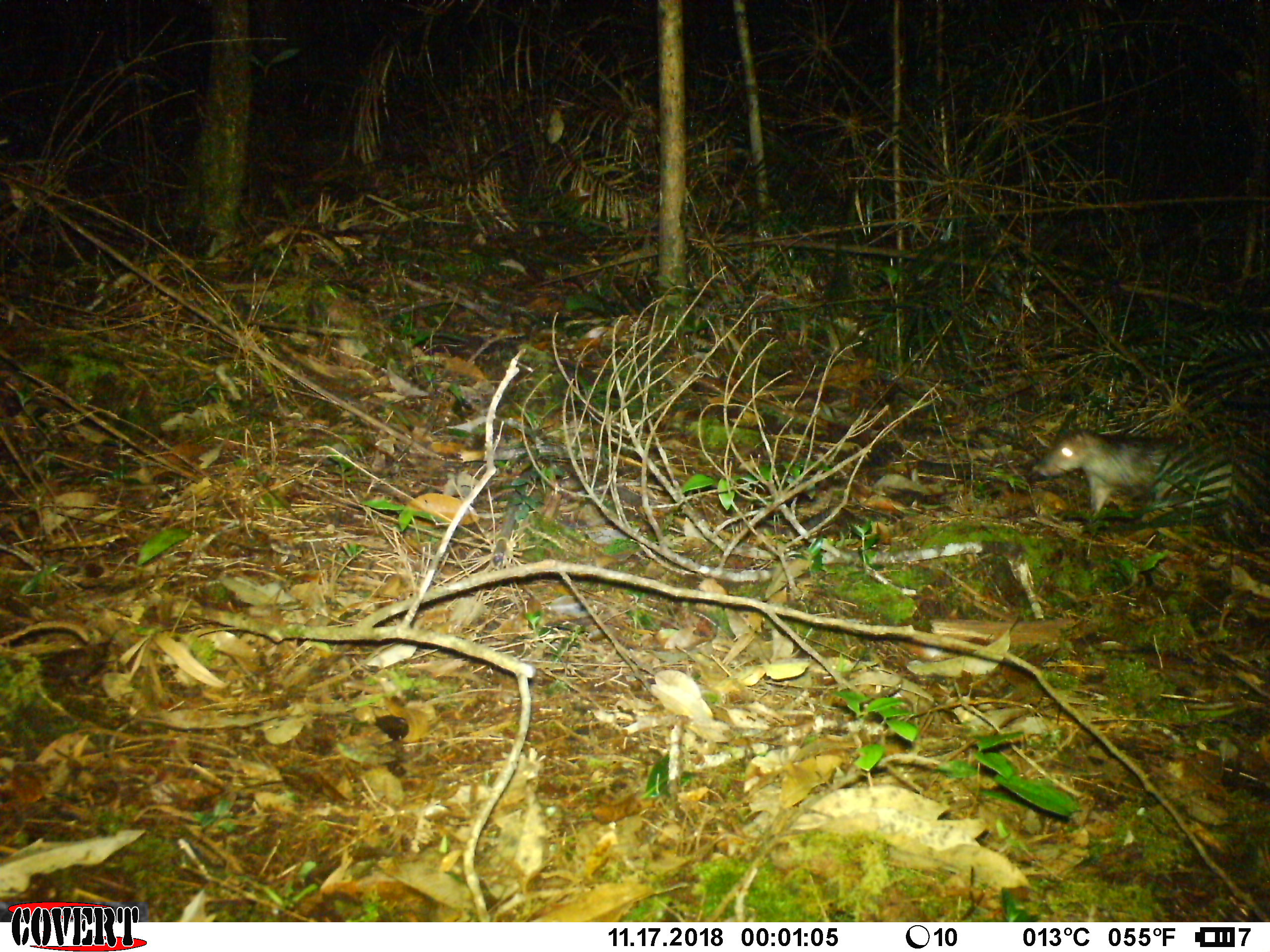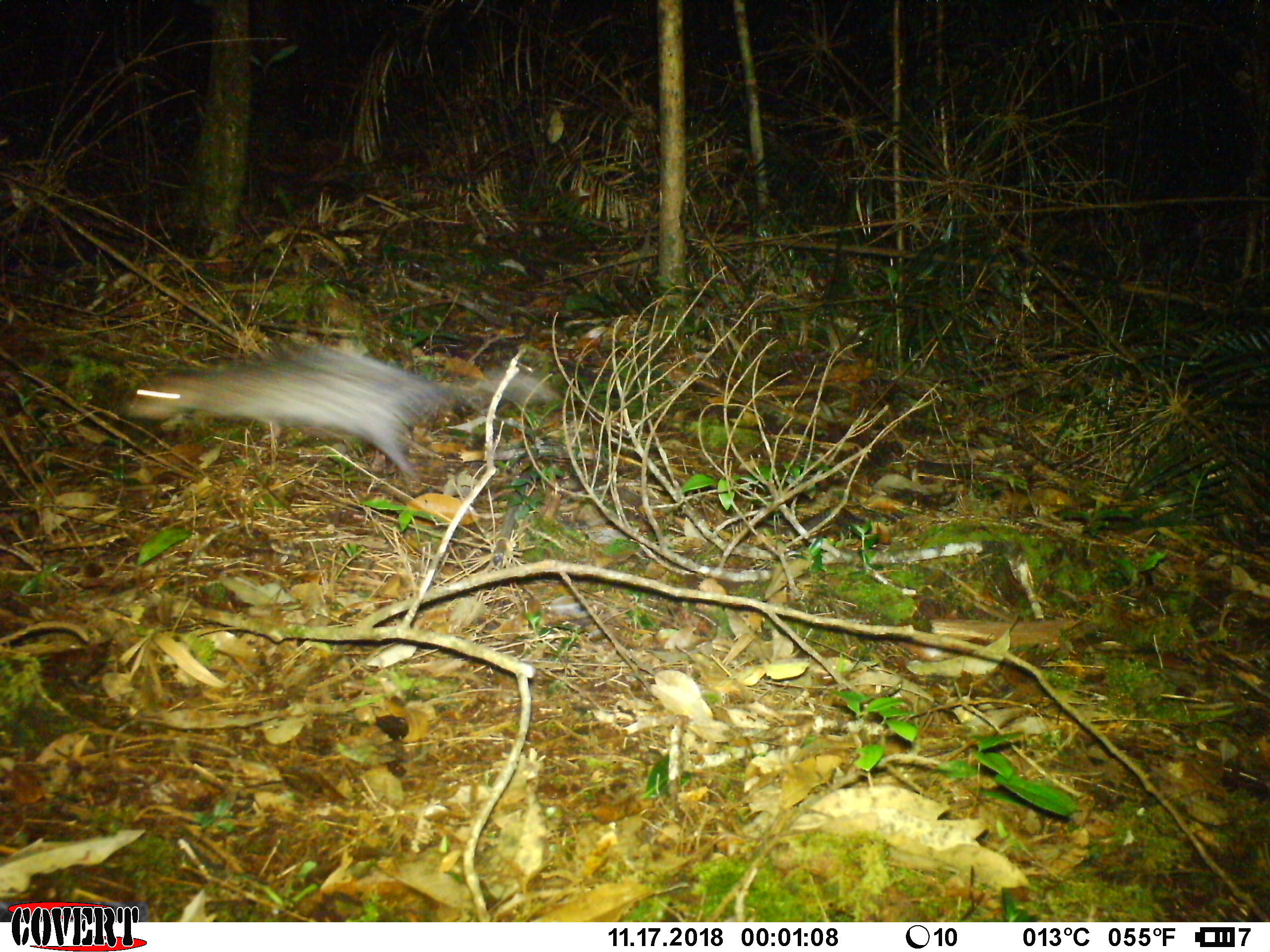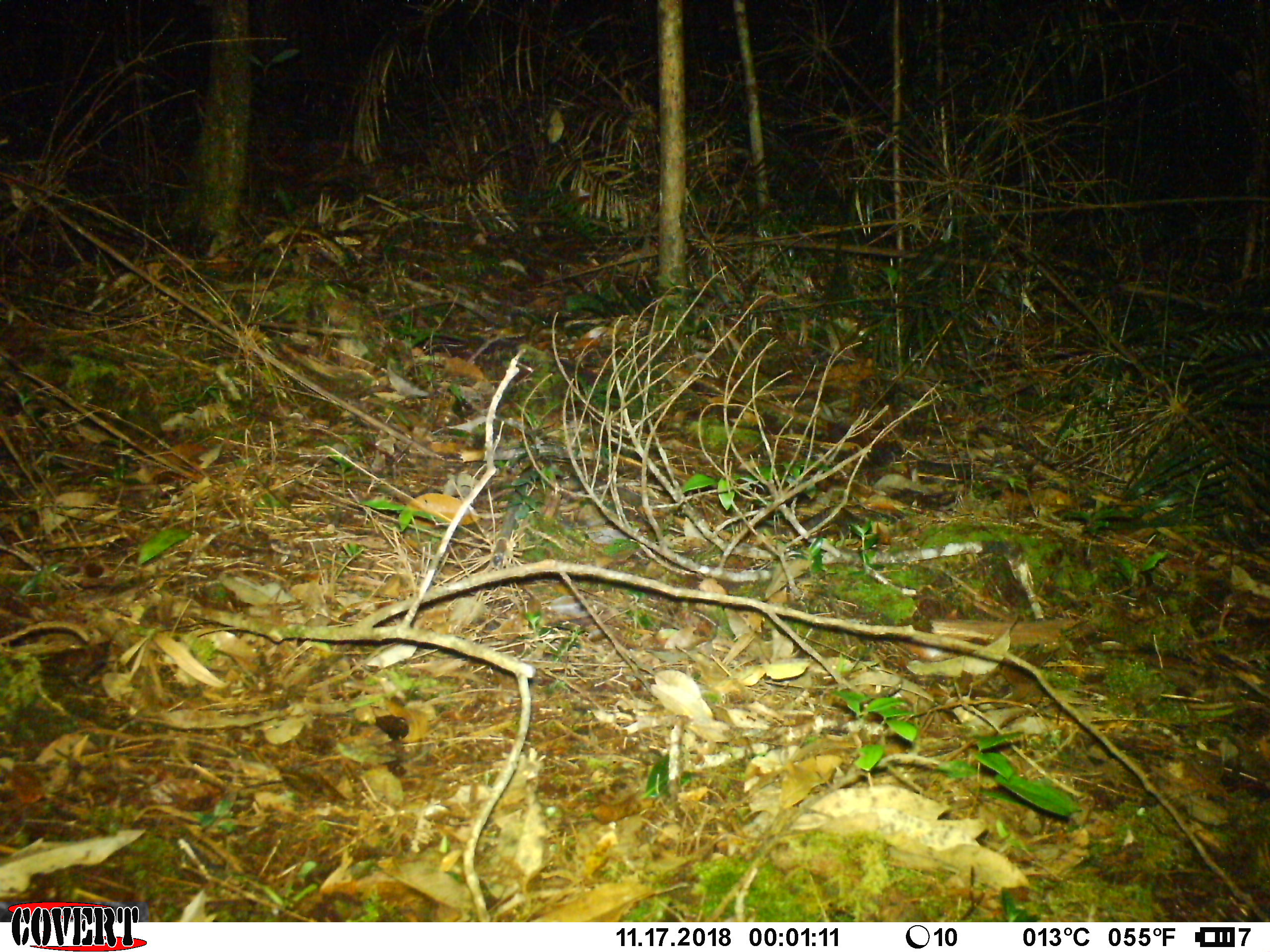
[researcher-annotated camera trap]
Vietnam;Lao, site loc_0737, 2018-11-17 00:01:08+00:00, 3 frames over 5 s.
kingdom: Animalia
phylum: Chordata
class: Mammalia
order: Rodentia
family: Hystricidae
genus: Atherurus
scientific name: Atherurus macrourus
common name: asiatic brush-tailed porcupine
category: asiatic brush tailed porcupine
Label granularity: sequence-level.